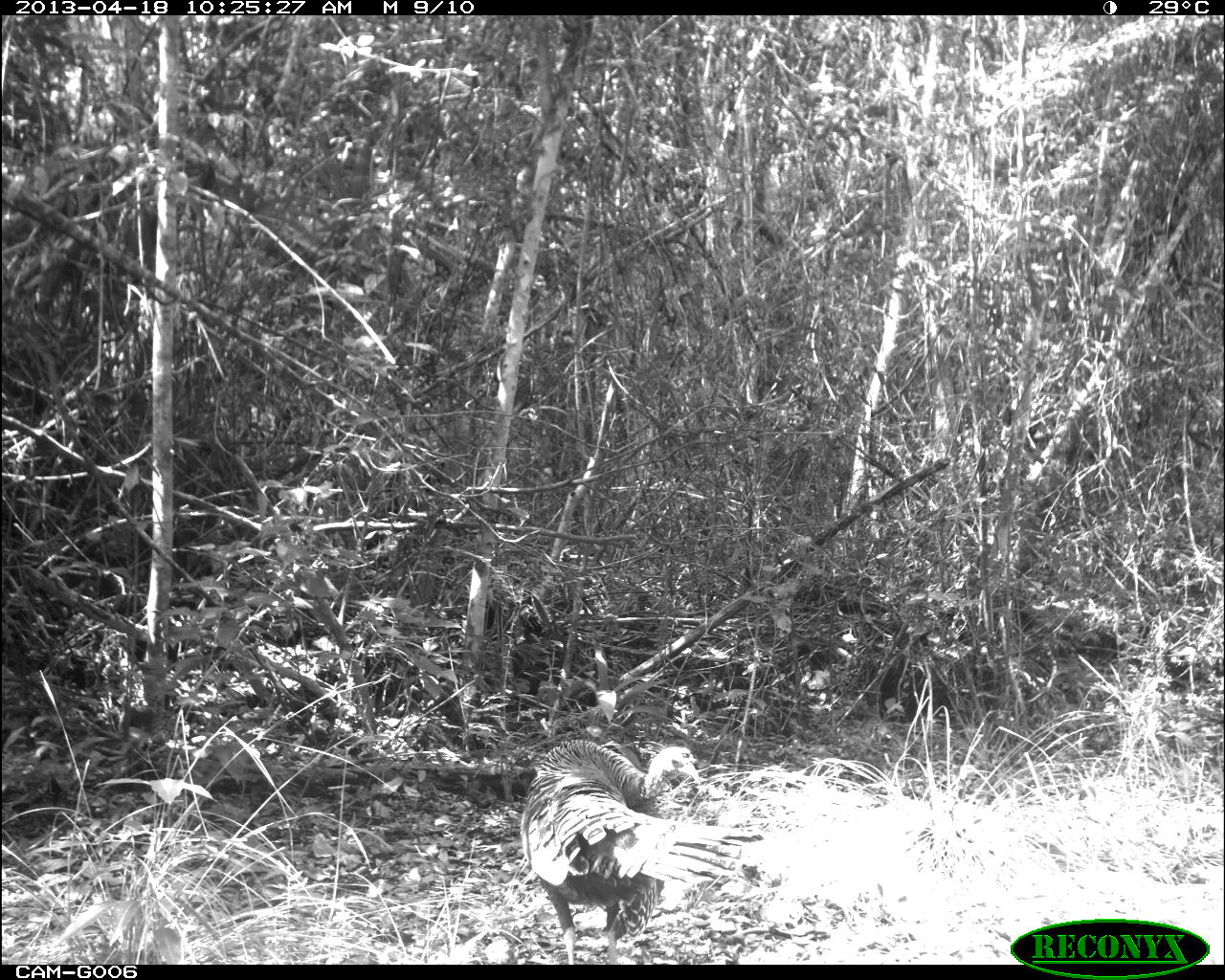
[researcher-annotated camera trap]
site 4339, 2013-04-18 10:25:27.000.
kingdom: Animalia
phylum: Chordata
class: Aves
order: Galliformes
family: Phasianidae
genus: Meleagris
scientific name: Meleagris ocellata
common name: ocellated turkey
Meleagris ocellata (ocellated turkey), count 2.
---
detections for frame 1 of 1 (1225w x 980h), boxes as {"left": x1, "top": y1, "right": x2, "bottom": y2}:
meleagris ocellata: {"left": 519, "top": 738, "right": 758, "bottom": 964}